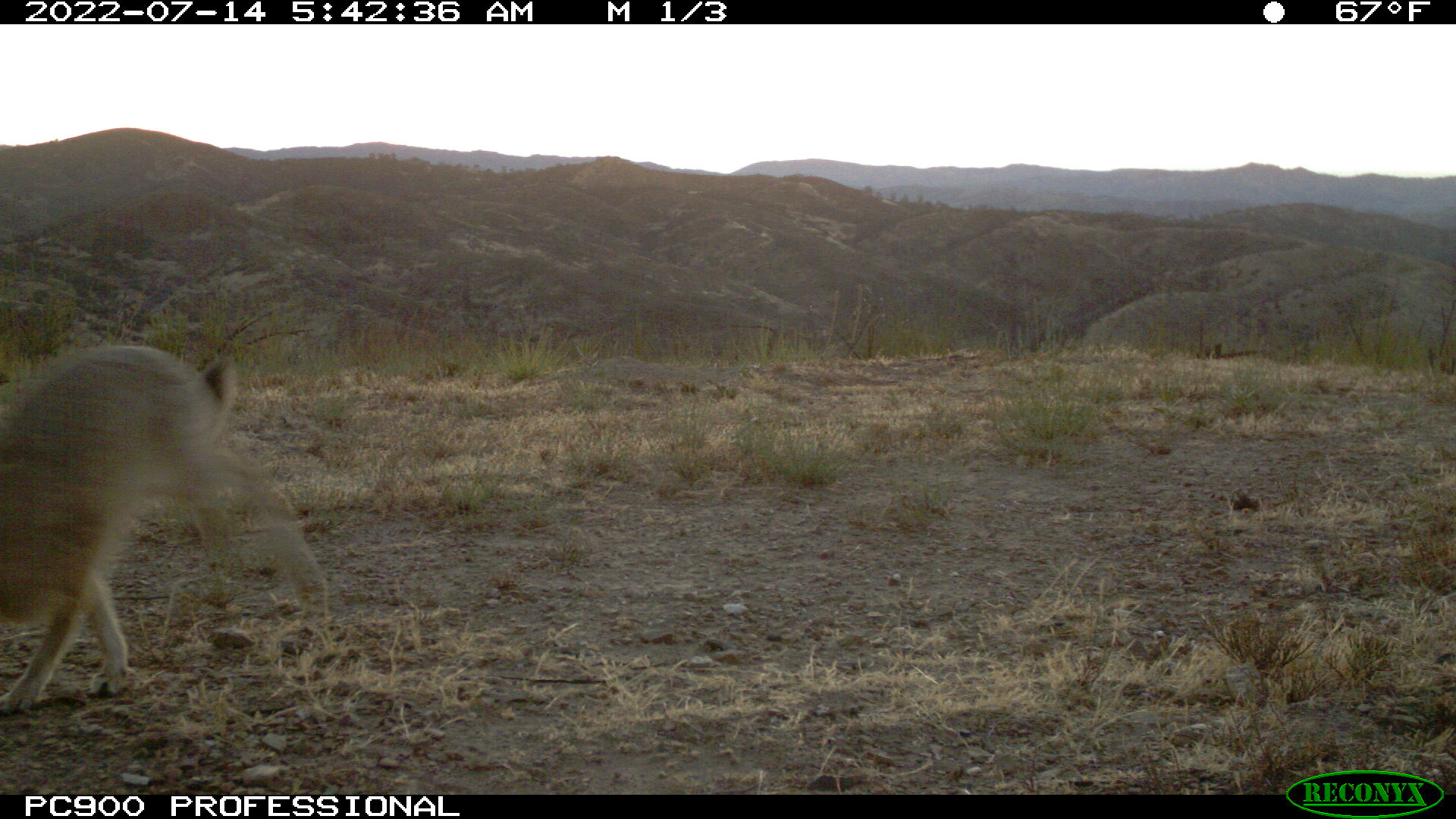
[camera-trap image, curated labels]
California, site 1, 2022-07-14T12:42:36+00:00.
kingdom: Animalia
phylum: Chordata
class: Mammalia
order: Lagomorpha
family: Leporidae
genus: Lepus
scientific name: Lepus californicus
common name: black-tailed jackrabbit